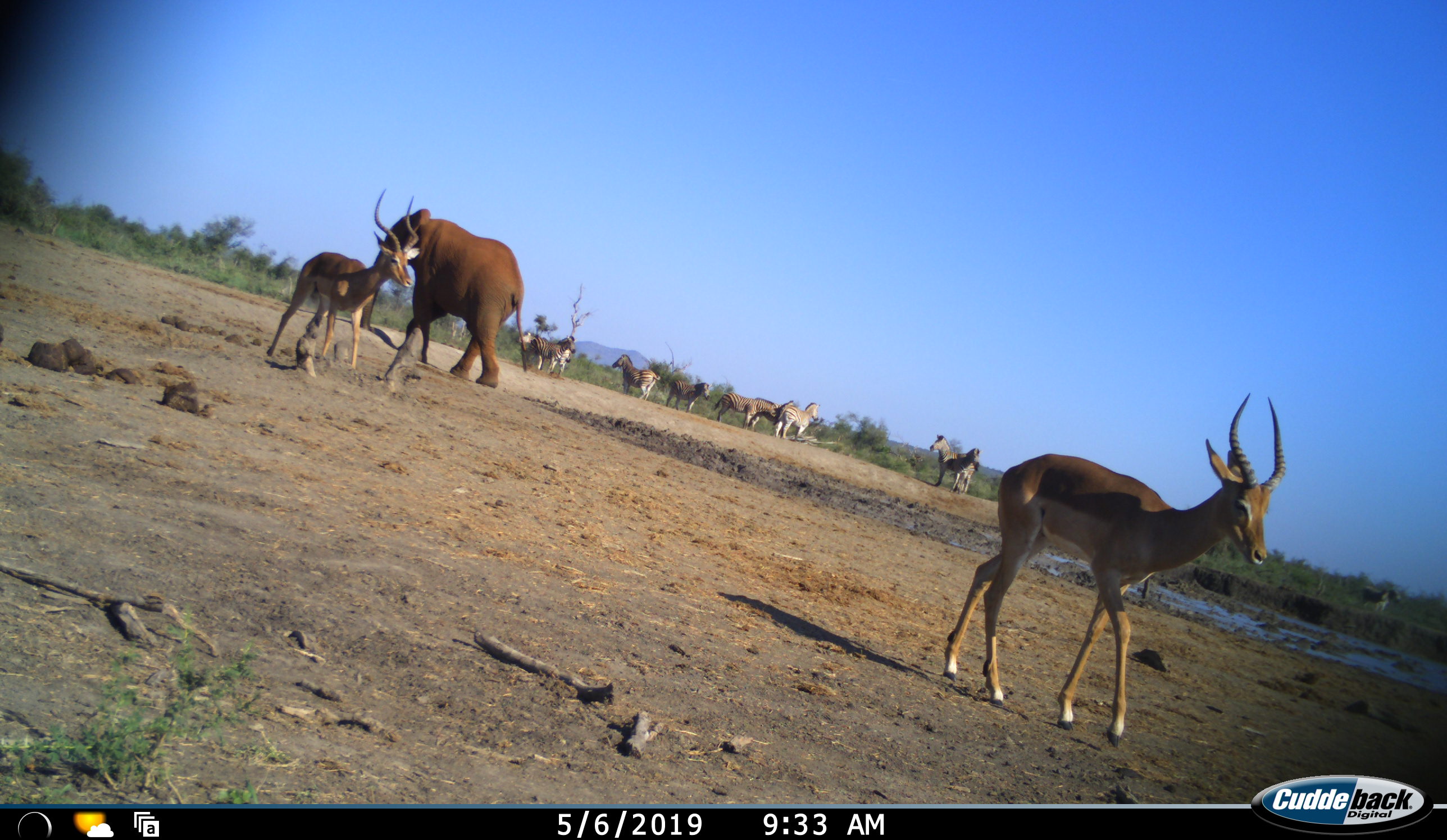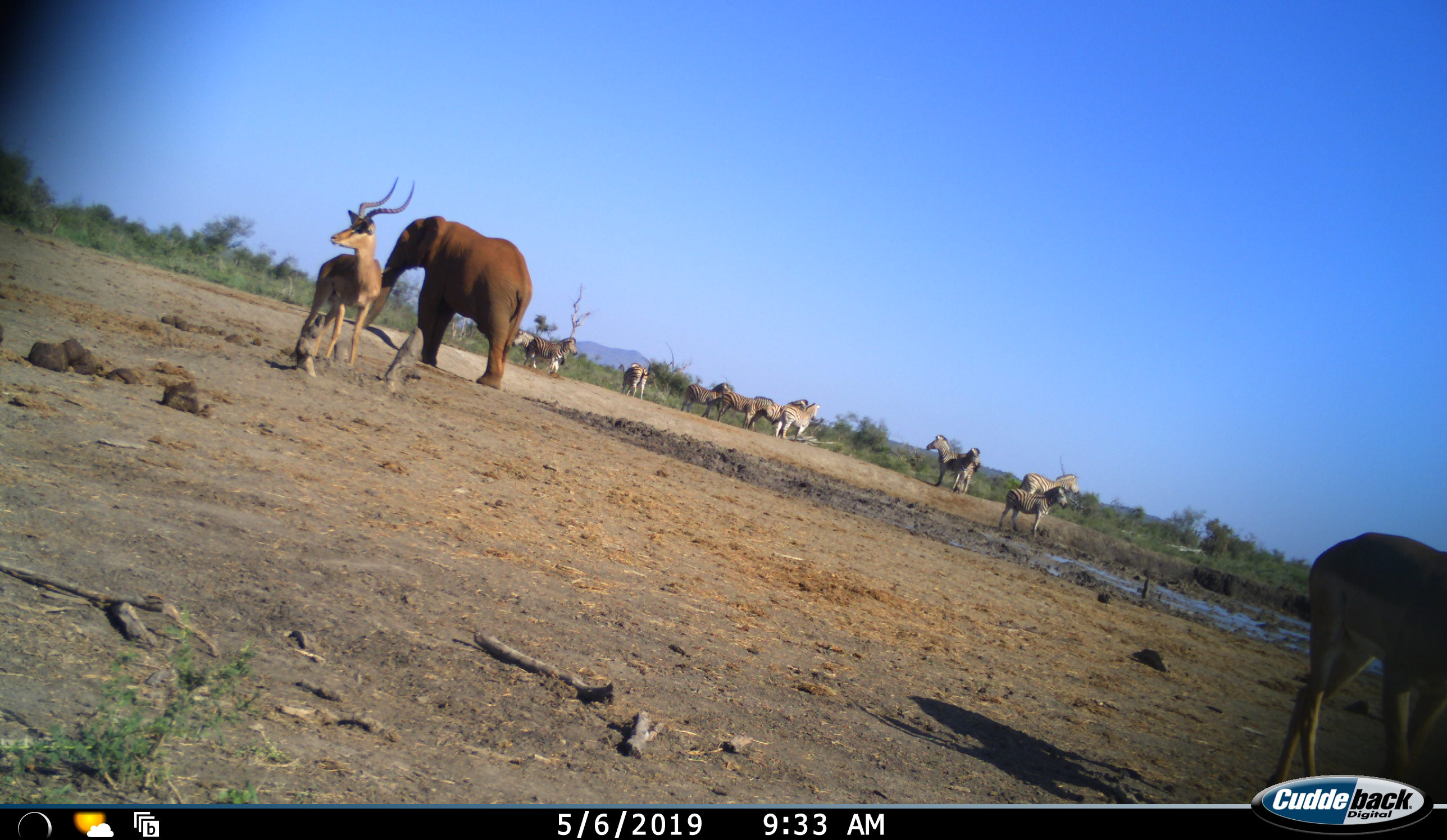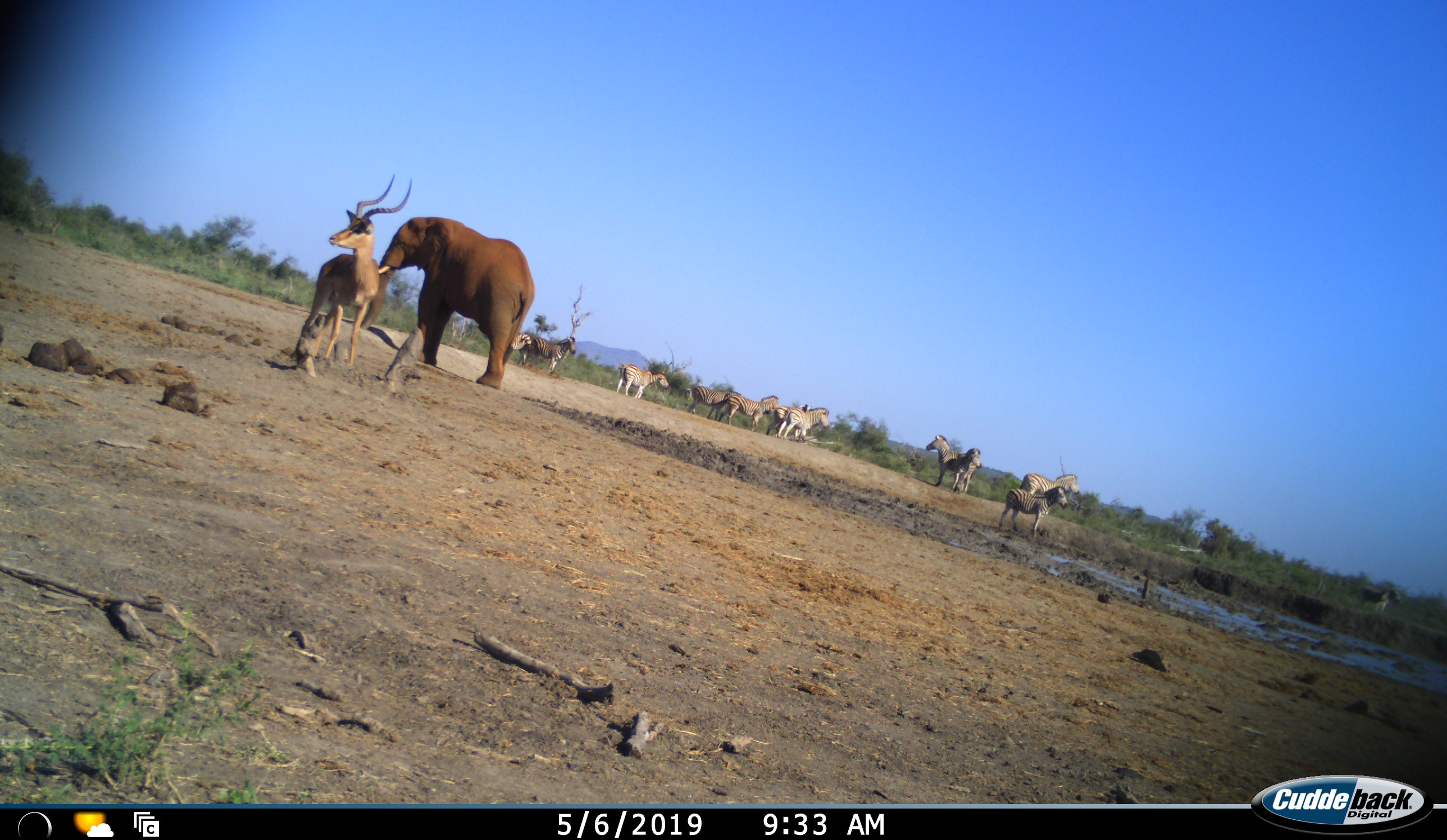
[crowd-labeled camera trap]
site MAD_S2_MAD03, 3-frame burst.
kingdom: Animalia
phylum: Chordata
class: Mammalia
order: Proboscidea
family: Elephantidae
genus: Loxodonta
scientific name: Loxodonta africana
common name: african bush elephant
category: elephant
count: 1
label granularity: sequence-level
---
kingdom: Animalia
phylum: Chordata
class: Mammalia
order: Artiodactyla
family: Bovidae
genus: Aepyceros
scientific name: Aepyceros melampus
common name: impala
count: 2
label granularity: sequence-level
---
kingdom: Animalia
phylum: Chordata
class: Mammalia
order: Perissodactyla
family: Equidae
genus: Equus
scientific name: Equus quagga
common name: plains zebra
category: zebraplains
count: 11-50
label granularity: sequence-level